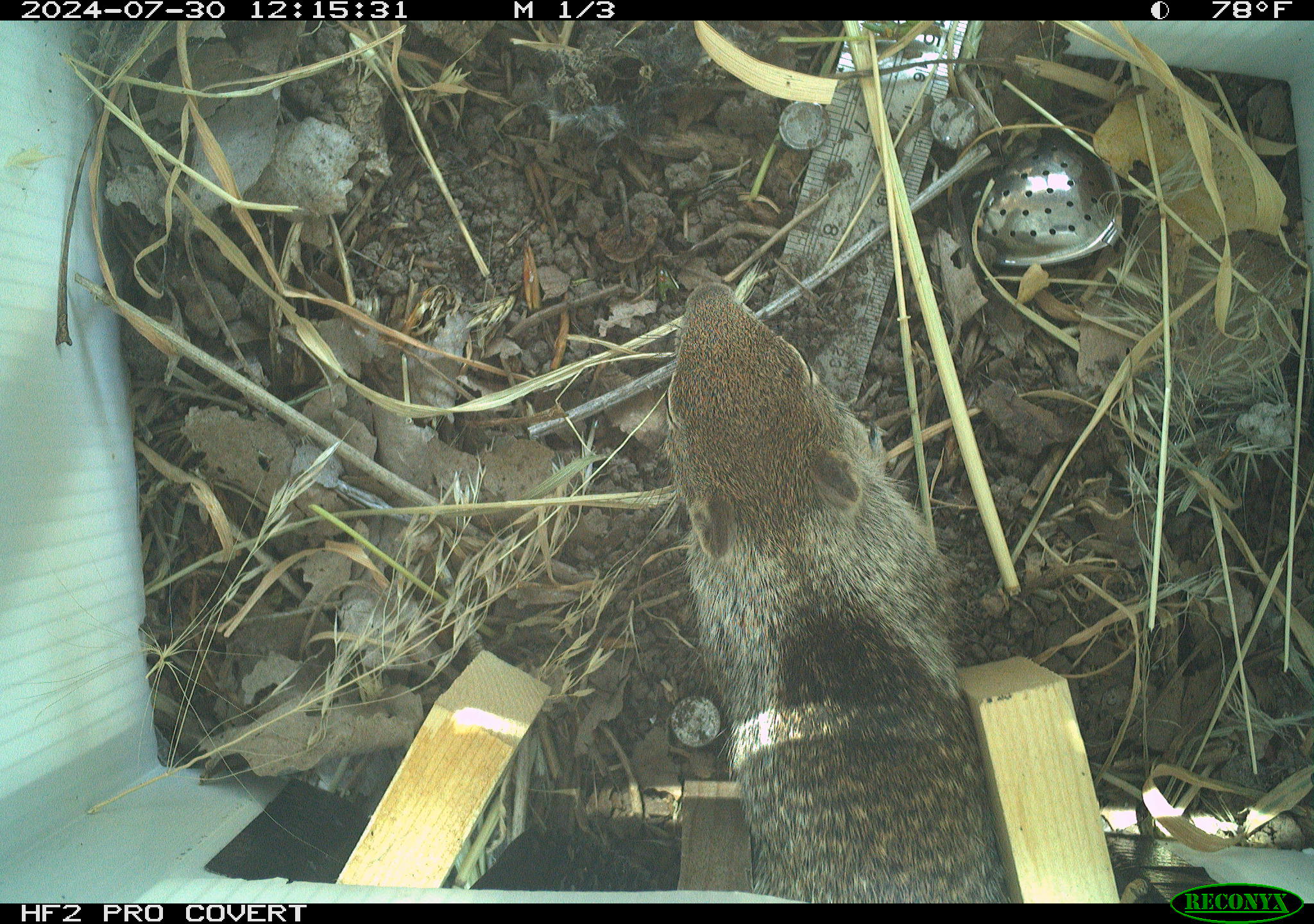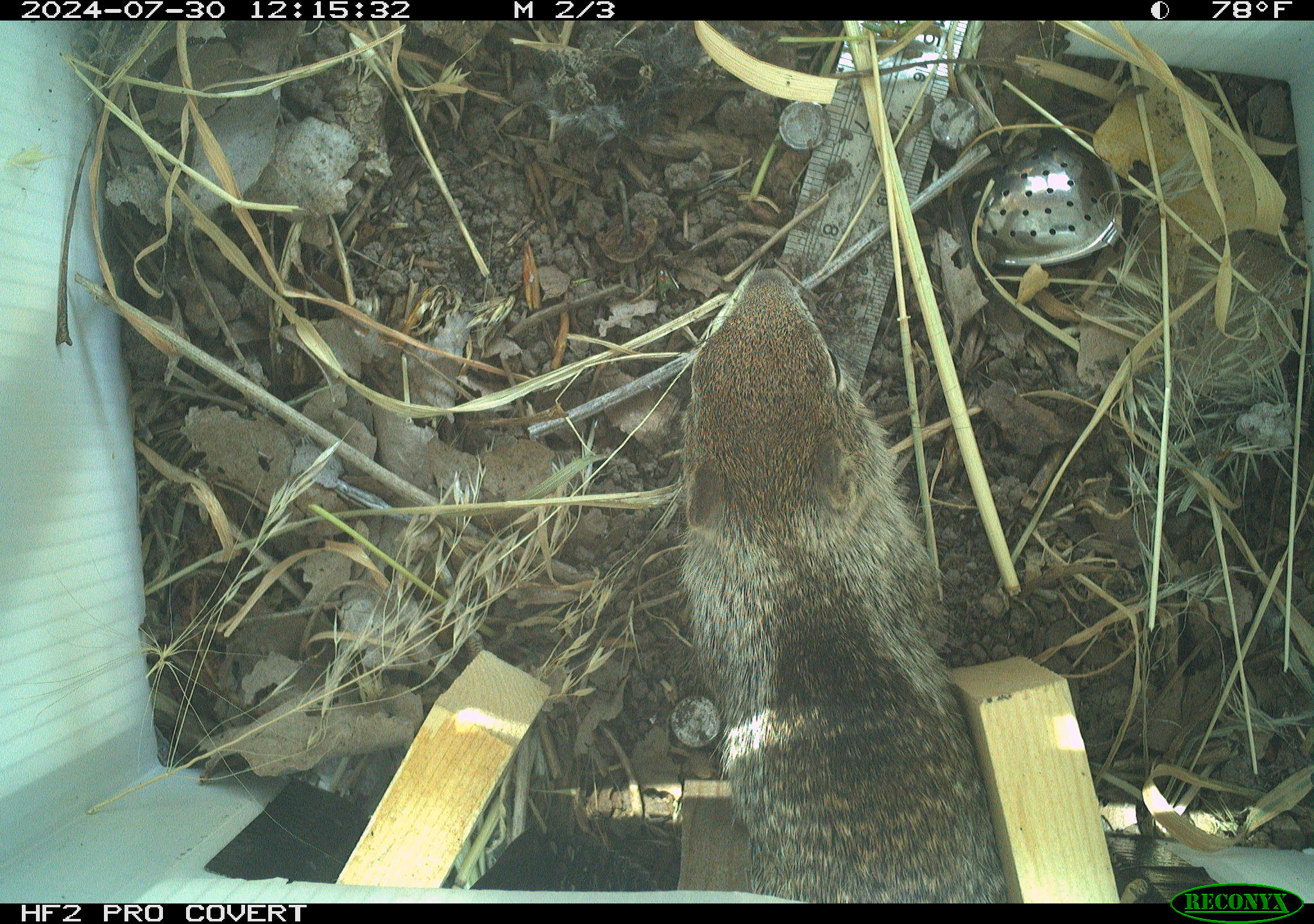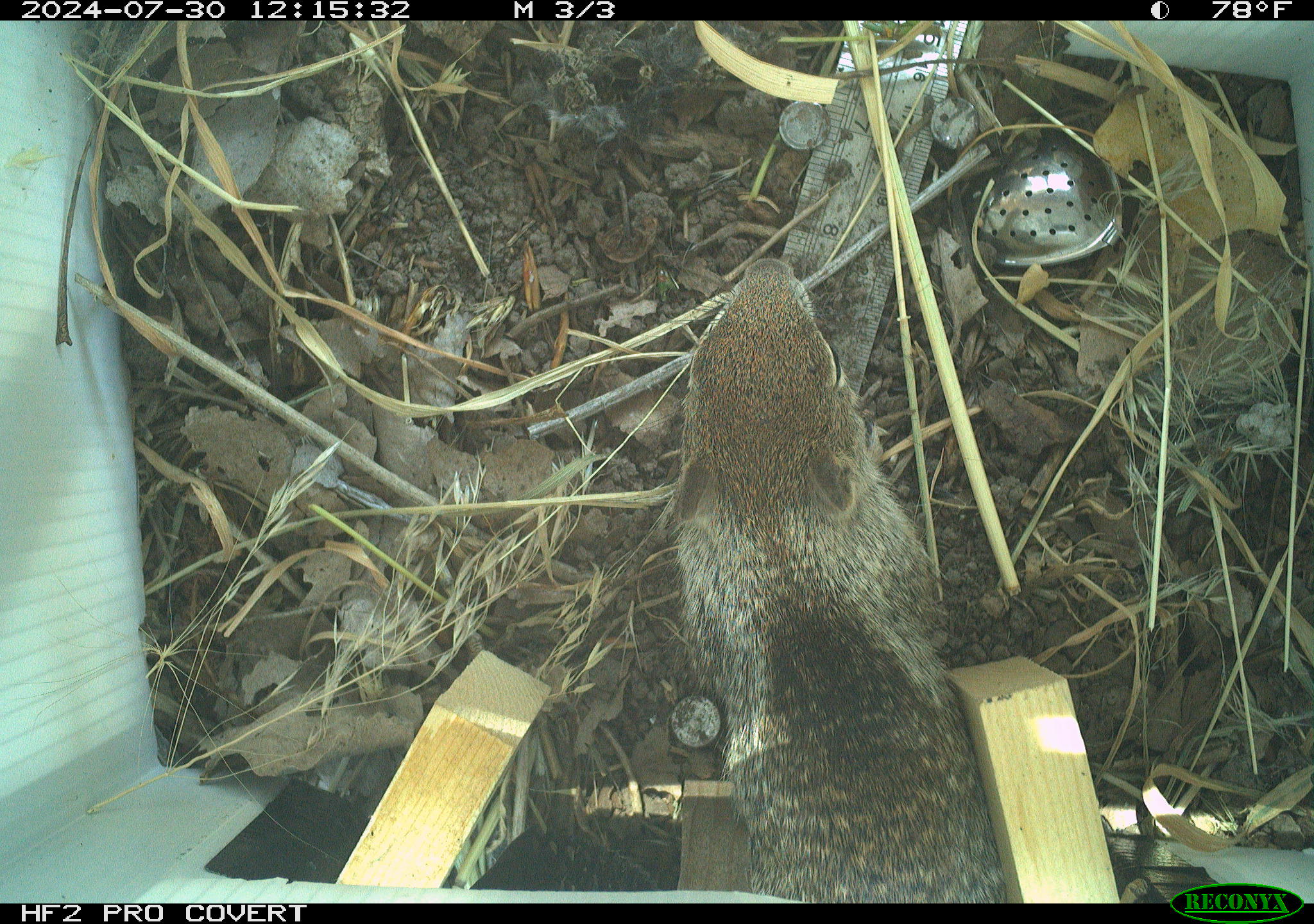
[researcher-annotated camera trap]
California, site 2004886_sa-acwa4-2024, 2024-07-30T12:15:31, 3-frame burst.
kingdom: Animalia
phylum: Chordata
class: Mammalia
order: Rodentia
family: Sciuridae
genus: Otospermophilus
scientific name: Otospermophilus beecheyi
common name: california ground squirrel